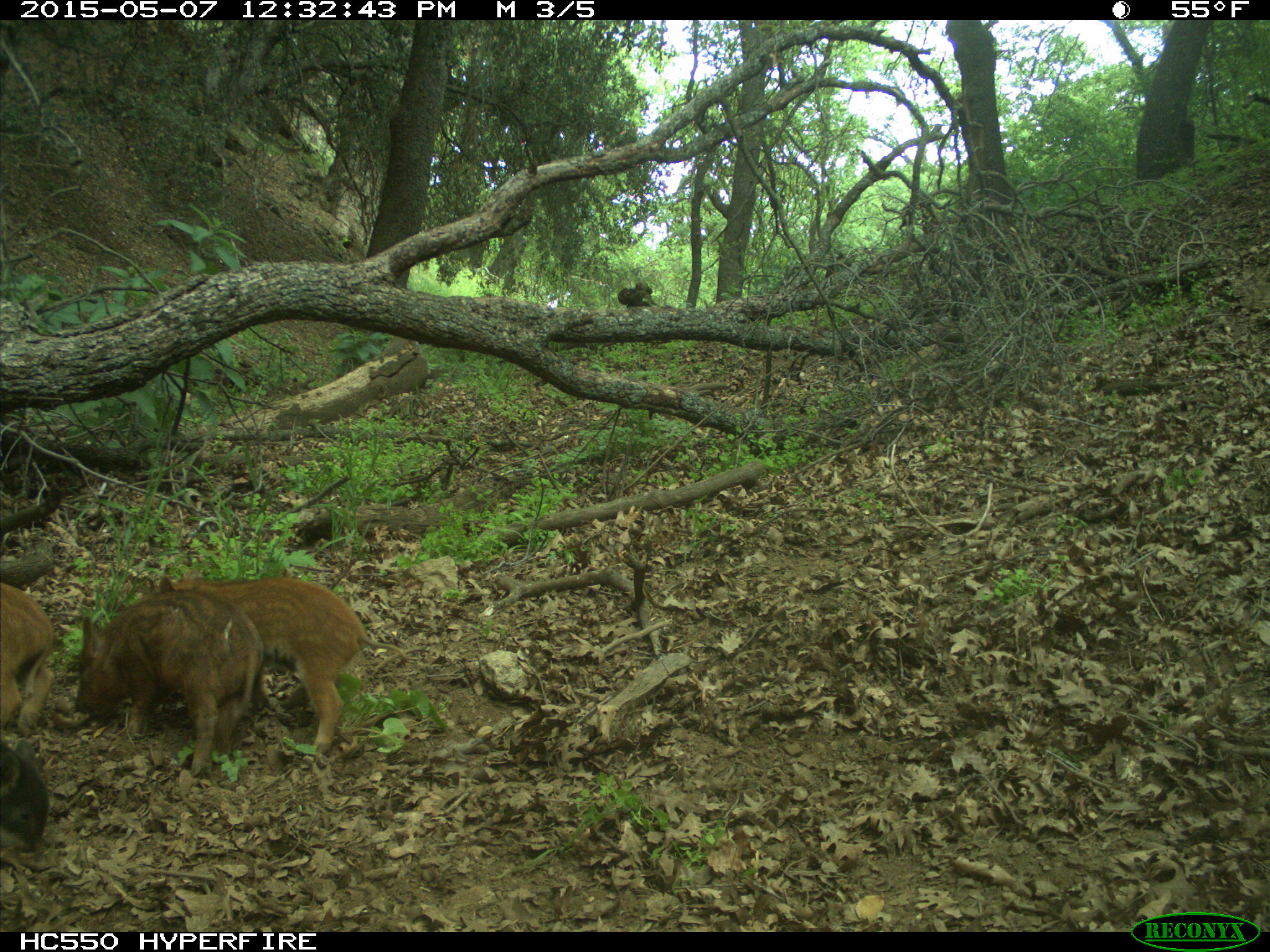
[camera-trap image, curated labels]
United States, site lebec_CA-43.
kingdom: Animalia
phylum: Chordata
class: Mammalia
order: Artiodactyla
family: Suidae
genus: Sus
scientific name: Sus scrofa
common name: wild boar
Sus scrofa (wild boar).